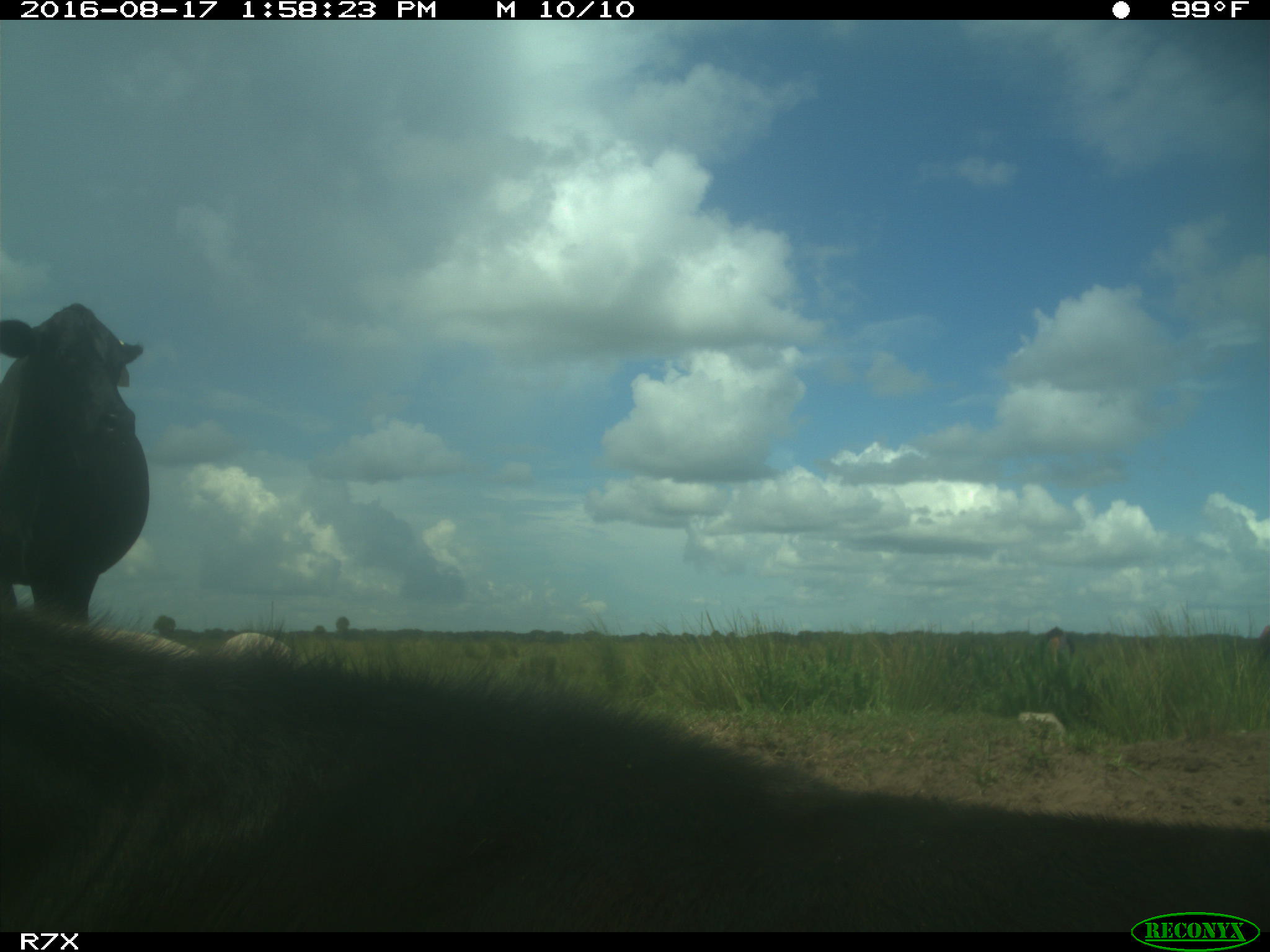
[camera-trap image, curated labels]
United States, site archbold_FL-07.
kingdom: Animalia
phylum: Chordata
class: Mammalia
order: Artiodactyla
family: Bovidae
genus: Bos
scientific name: Bos taurus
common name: domestic cow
Bos taurus (domestic cow).